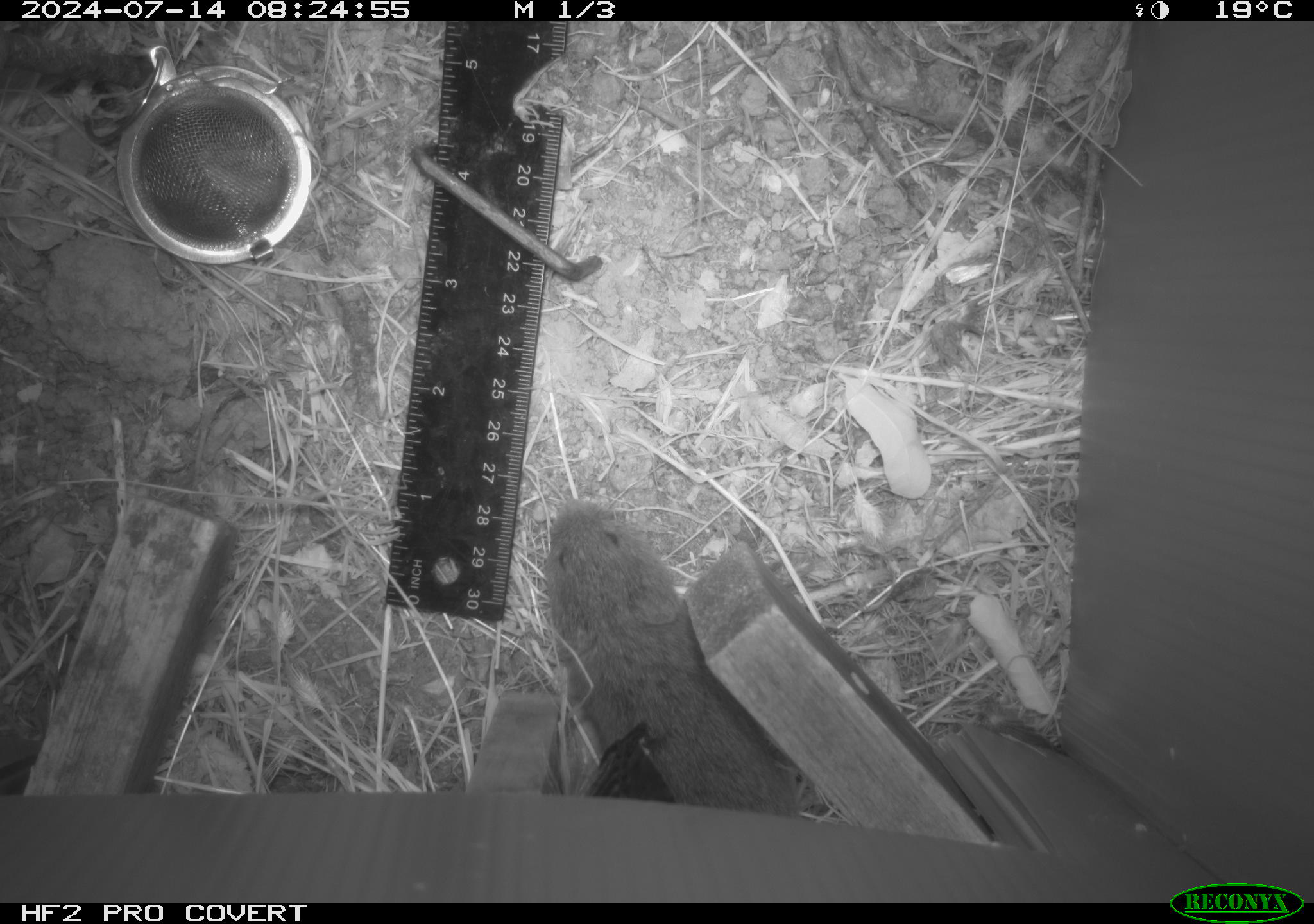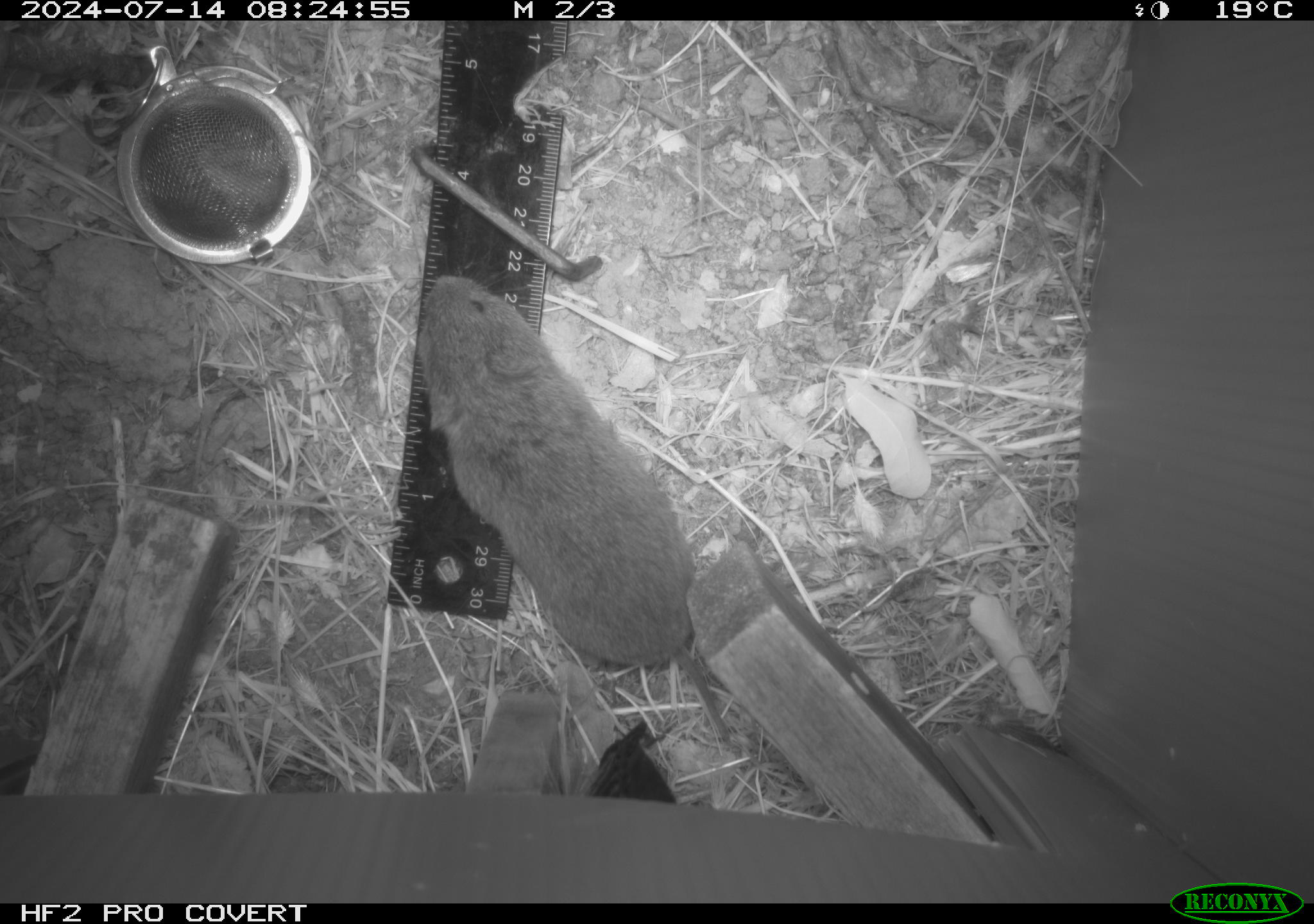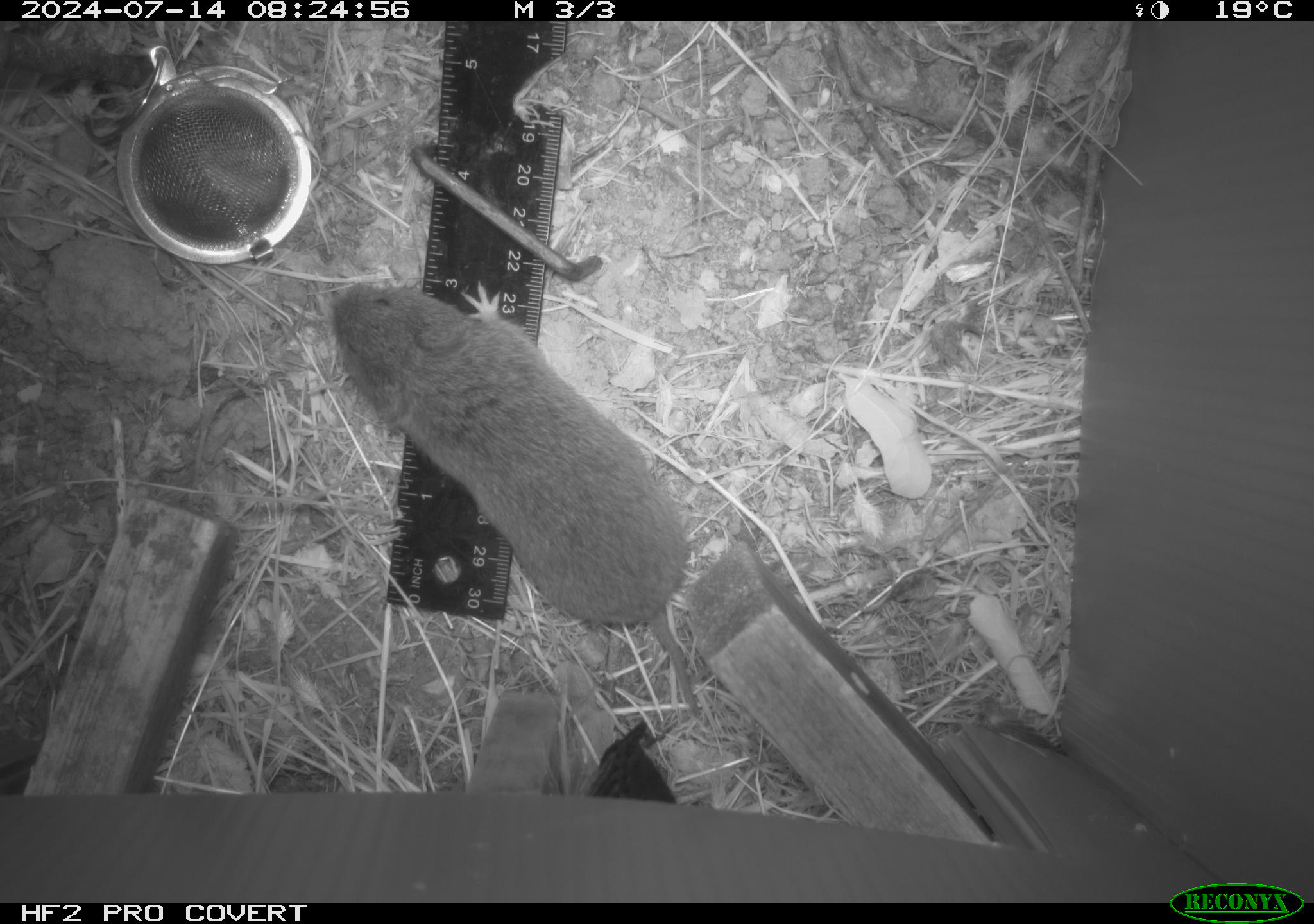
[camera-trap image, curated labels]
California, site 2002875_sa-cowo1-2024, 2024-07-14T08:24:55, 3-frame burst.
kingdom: Animalia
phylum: Chordata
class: Mammalia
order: Rodentia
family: Cricetidae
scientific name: Arvicolinae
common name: voles, lemmings, and muskrats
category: arvicolinae subfamily